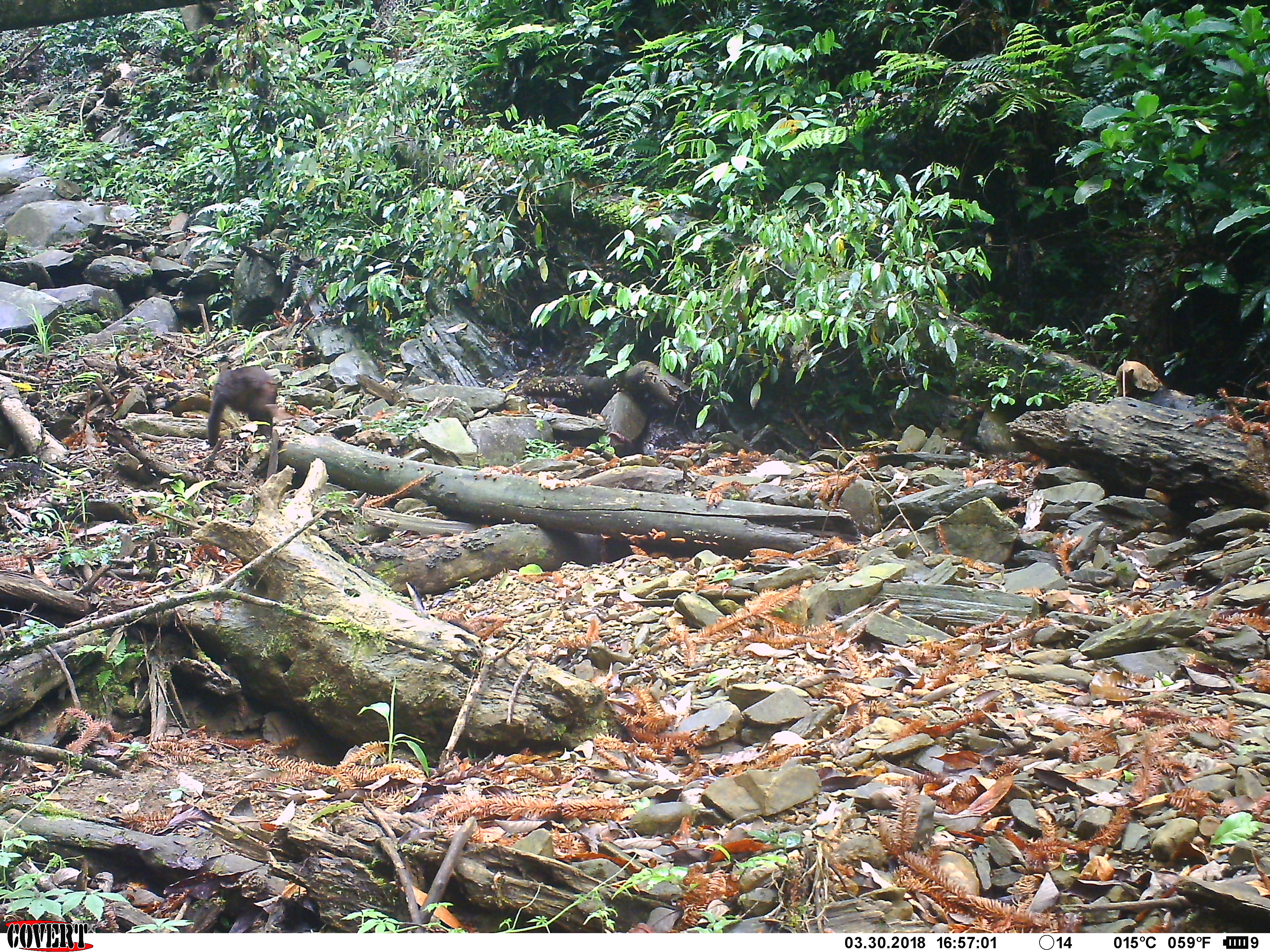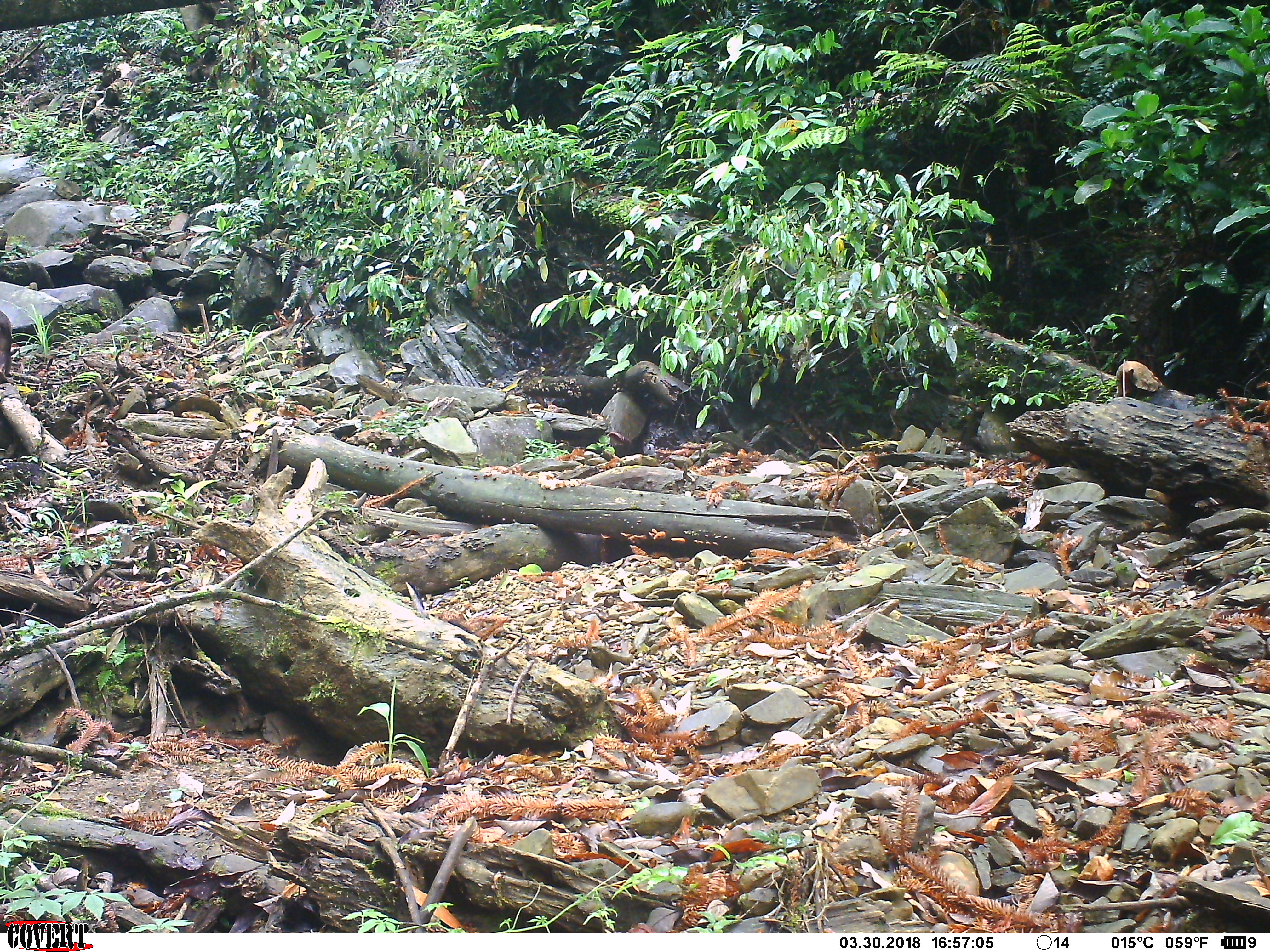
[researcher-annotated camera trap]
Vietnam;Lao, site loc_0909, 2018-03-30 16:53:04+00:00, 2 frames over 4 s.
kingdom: Animalia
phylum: Chordata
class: Mammalia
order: Primates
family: Cercopithecidae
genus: Macaca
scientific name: Macaca arctoides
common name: stump-tailed macaque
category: stump tailed macaque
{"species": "stump tailed macaque (stump-tailed macaque) (Macaca arctoides)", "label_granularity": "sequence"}